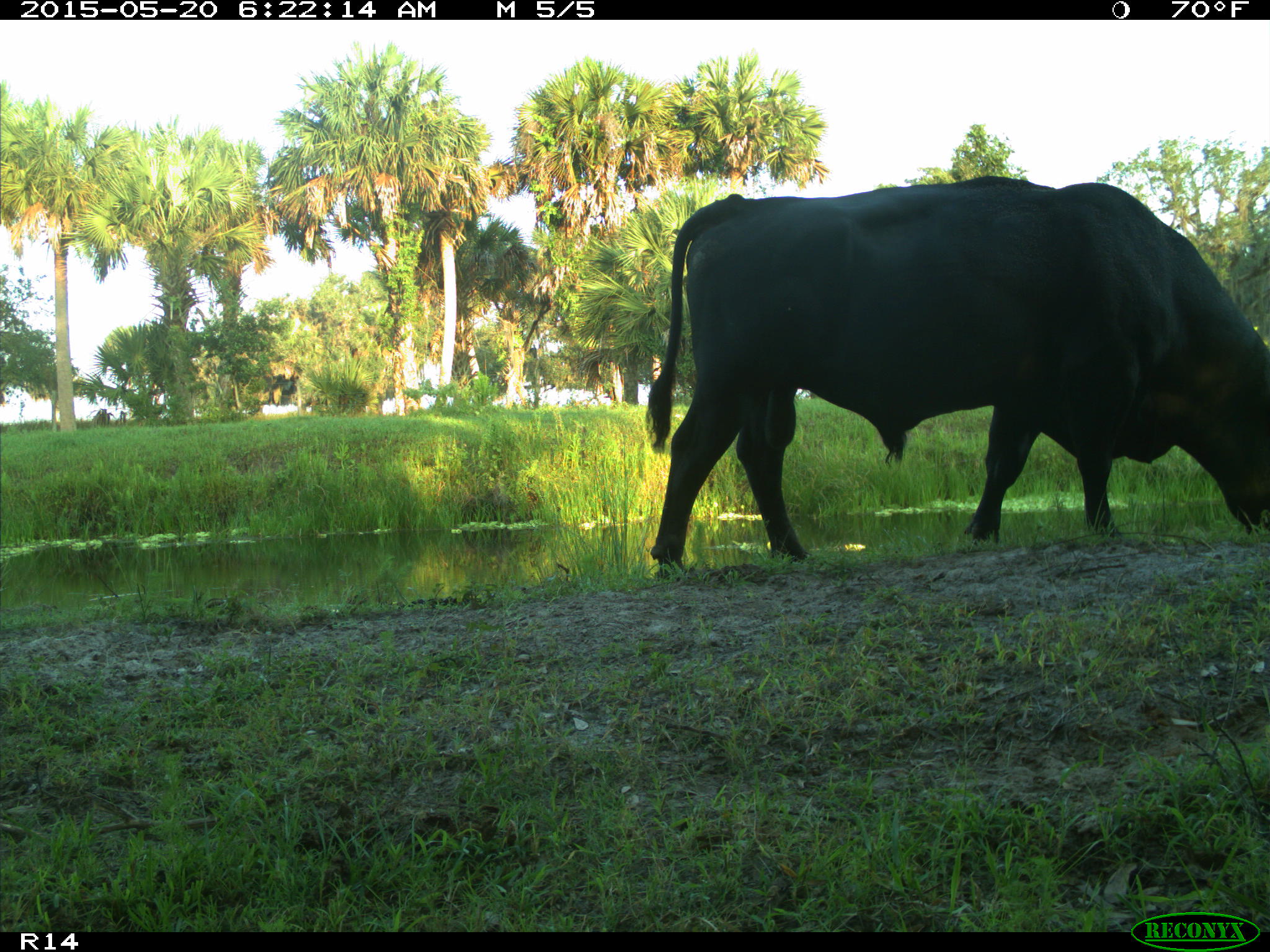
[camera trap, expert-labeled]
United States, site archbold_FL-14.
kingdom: Animalia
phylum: Chordata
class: Mammalia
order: Artiodactyla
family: Bovidae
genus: Bos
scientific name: Bos taurus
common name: domestic cow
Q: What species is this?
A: Bos taurus (domestic cow).